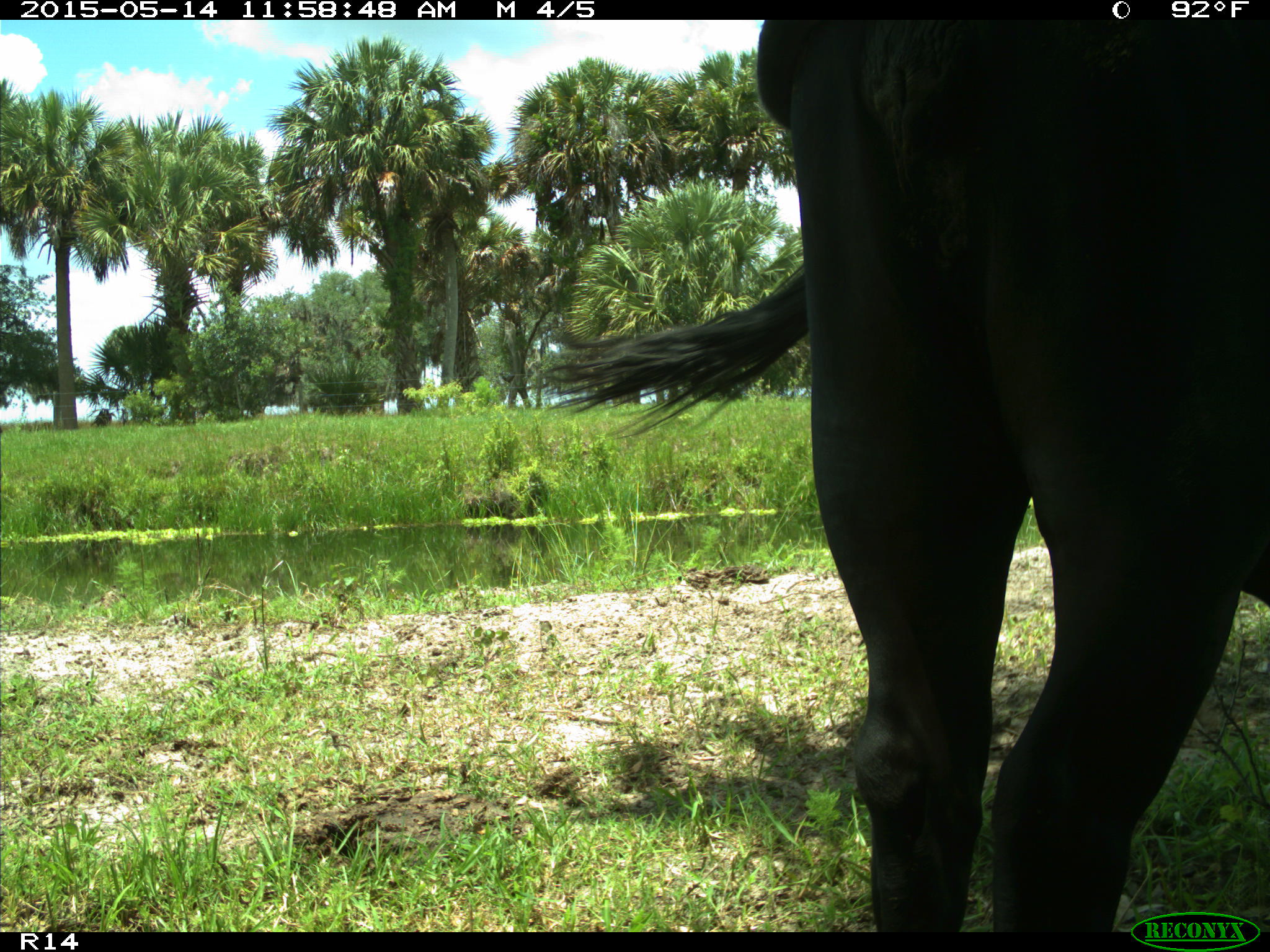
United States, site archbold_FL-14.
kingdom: Animalia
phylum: Chordata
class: Mammalia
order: Artiodactyla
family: Bovidae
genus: Bos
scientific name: Bos taurus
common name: domestic cow